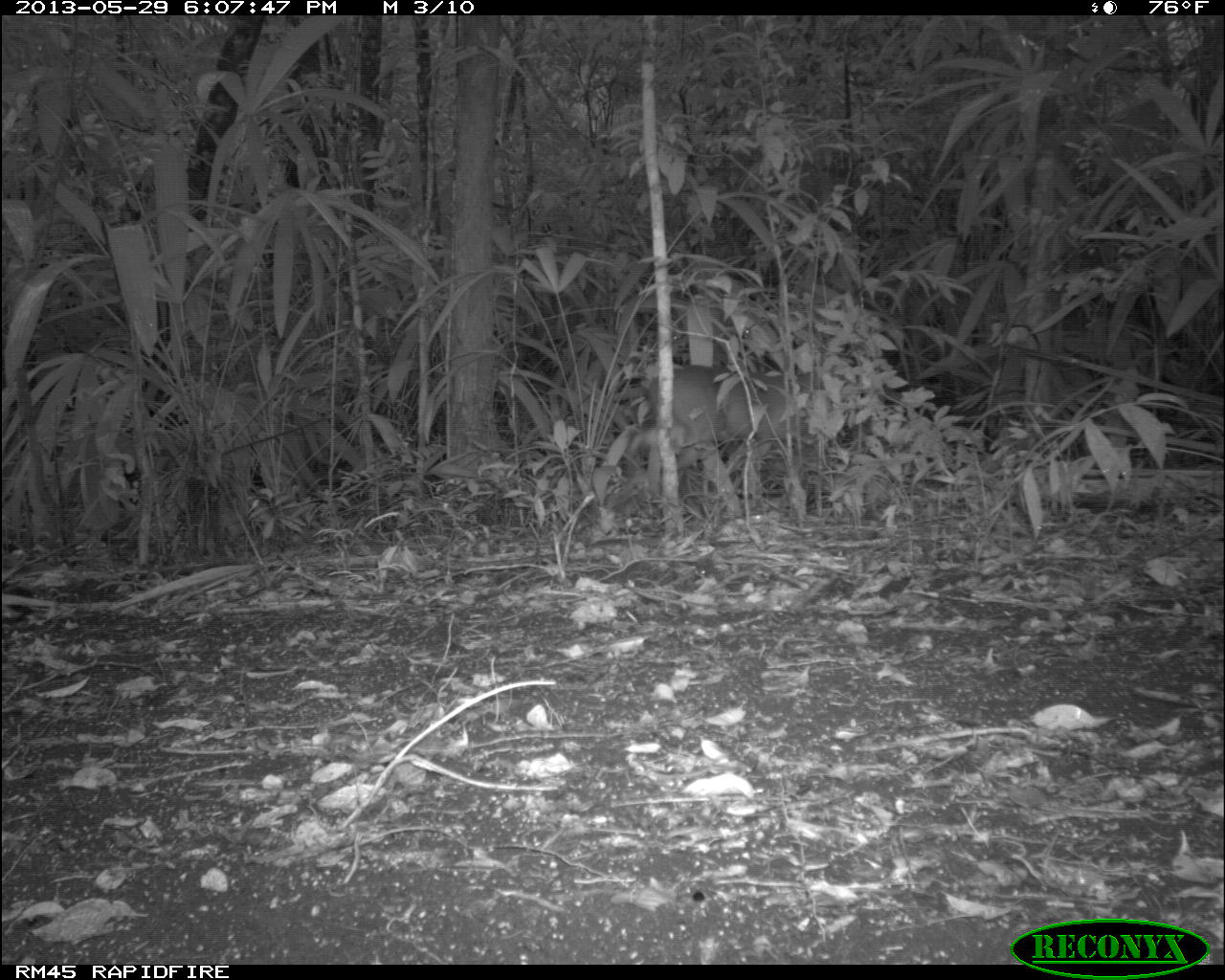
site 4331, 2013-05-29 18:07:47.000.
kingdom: Animalia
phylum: Chordata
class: Mammalia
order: Artiodactyla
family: Cervidae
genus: Mazama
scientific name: Mazama temama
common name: central american red brocket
Mazama temama (central american red brocket), count 1, sex male.